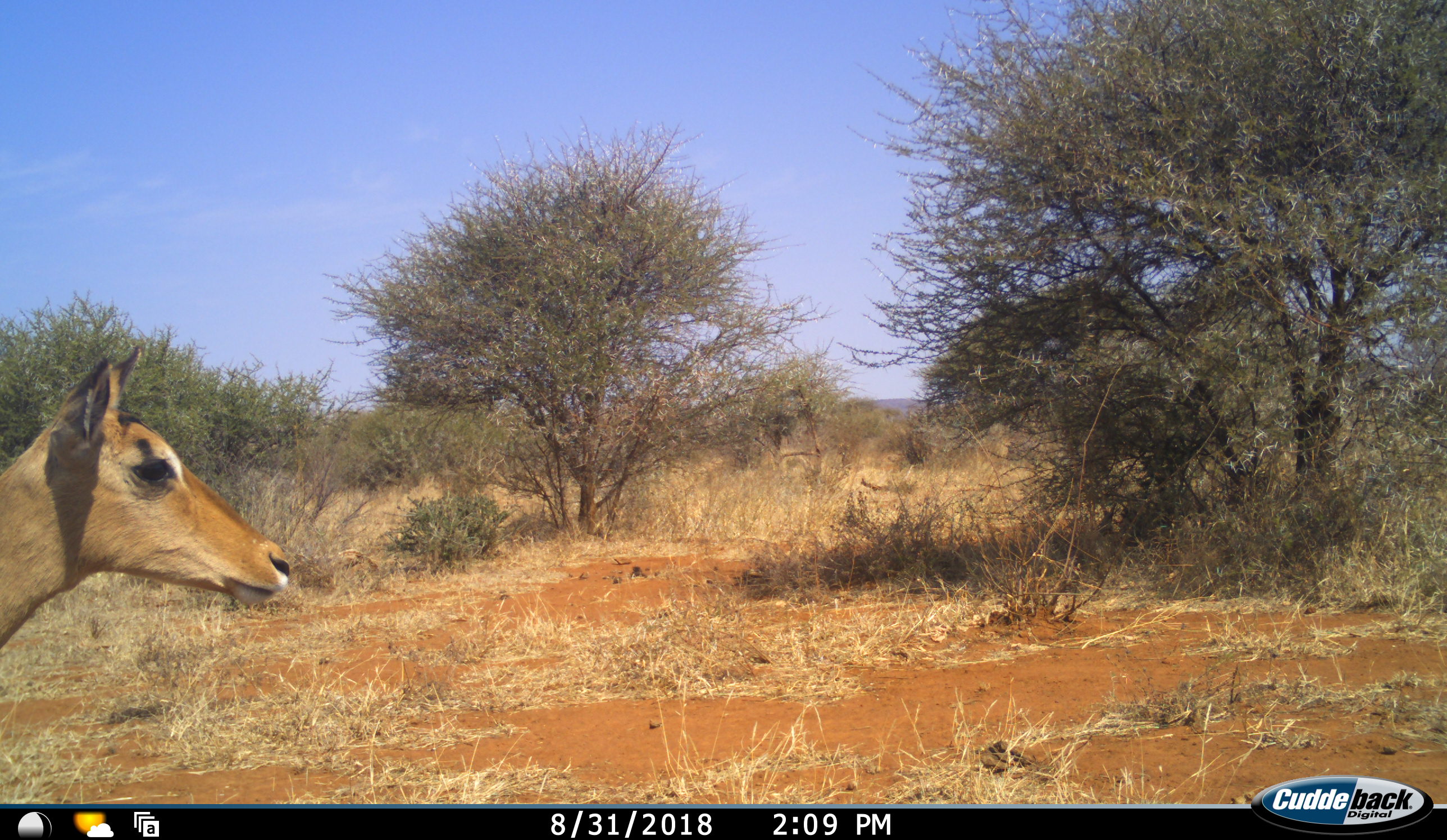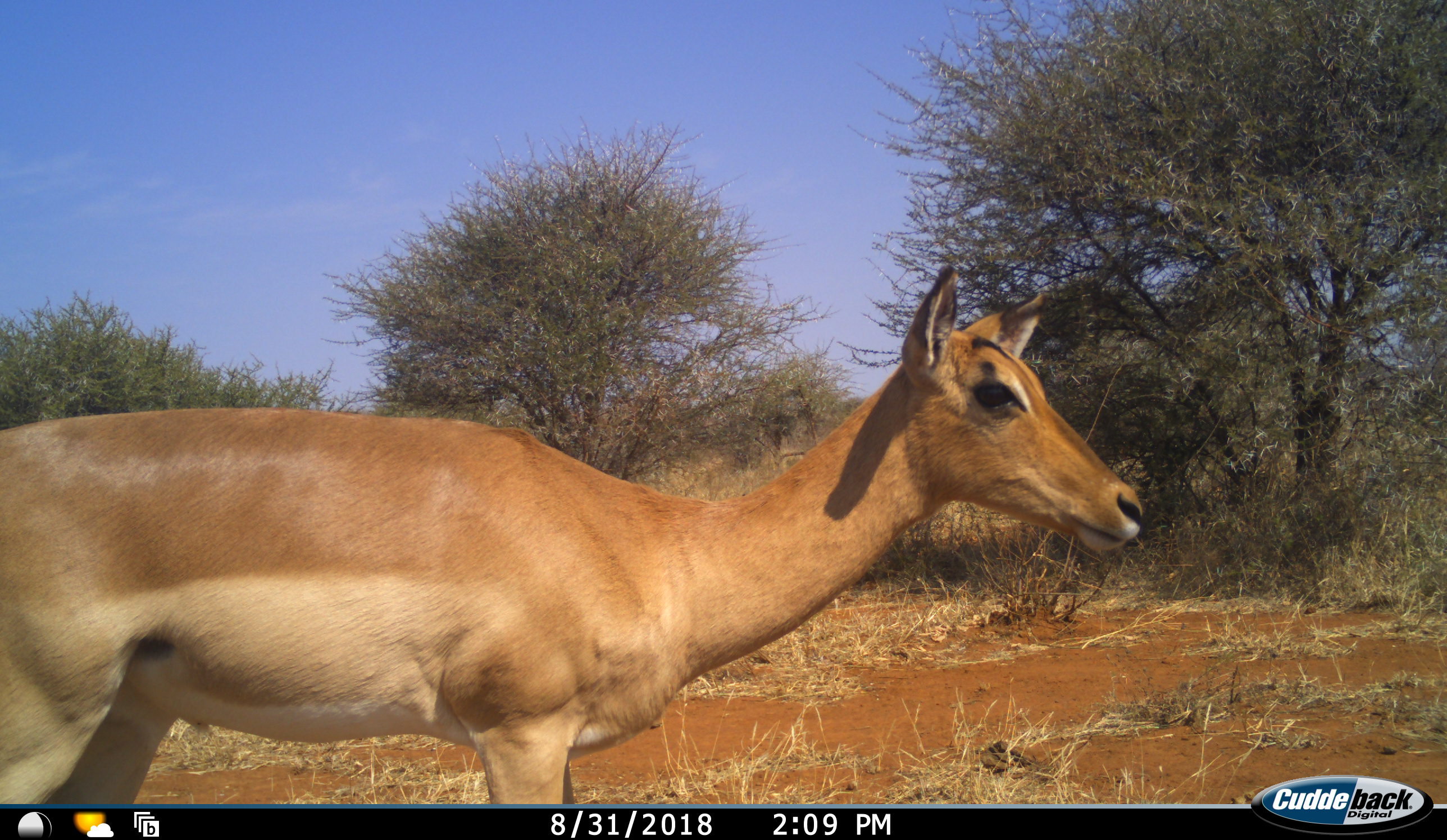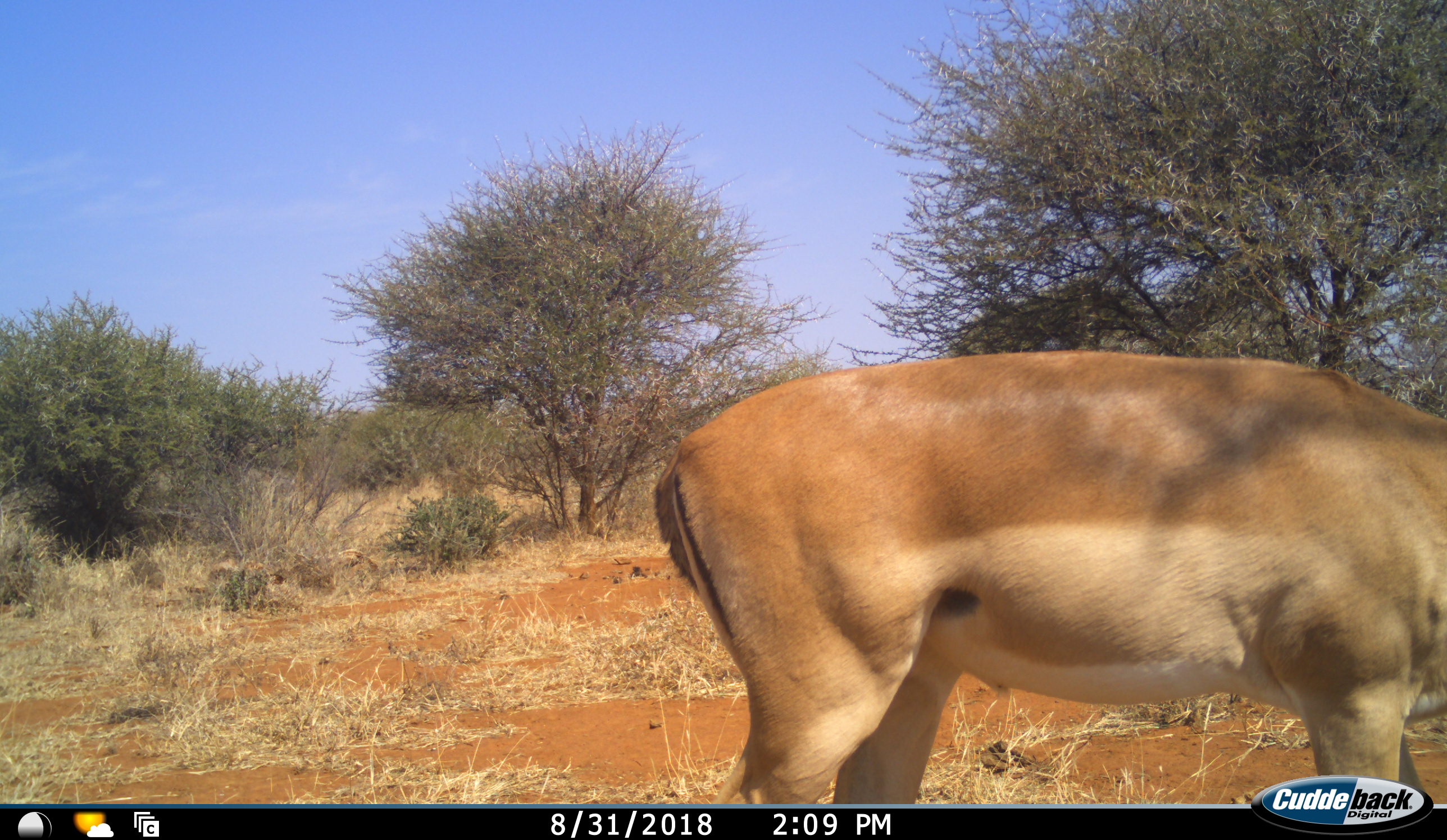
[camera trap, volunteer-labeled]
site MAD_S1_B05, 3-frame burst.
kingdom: Animalia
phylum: Chordata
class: Mammalia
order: Artiodactyla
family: Bovidae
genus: Aepyceros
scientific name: Aepyceros melampus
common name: impala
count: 1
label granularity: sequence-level